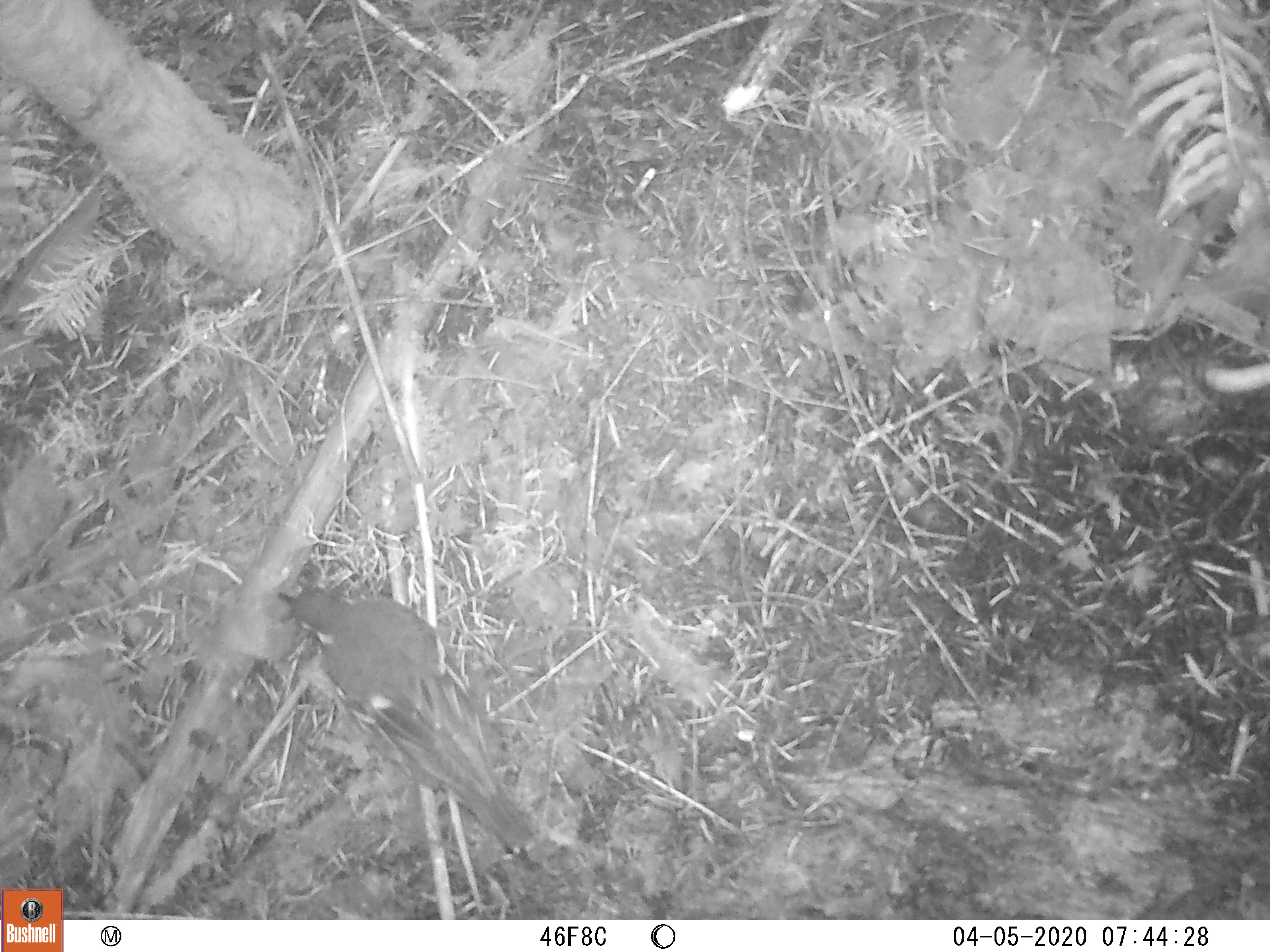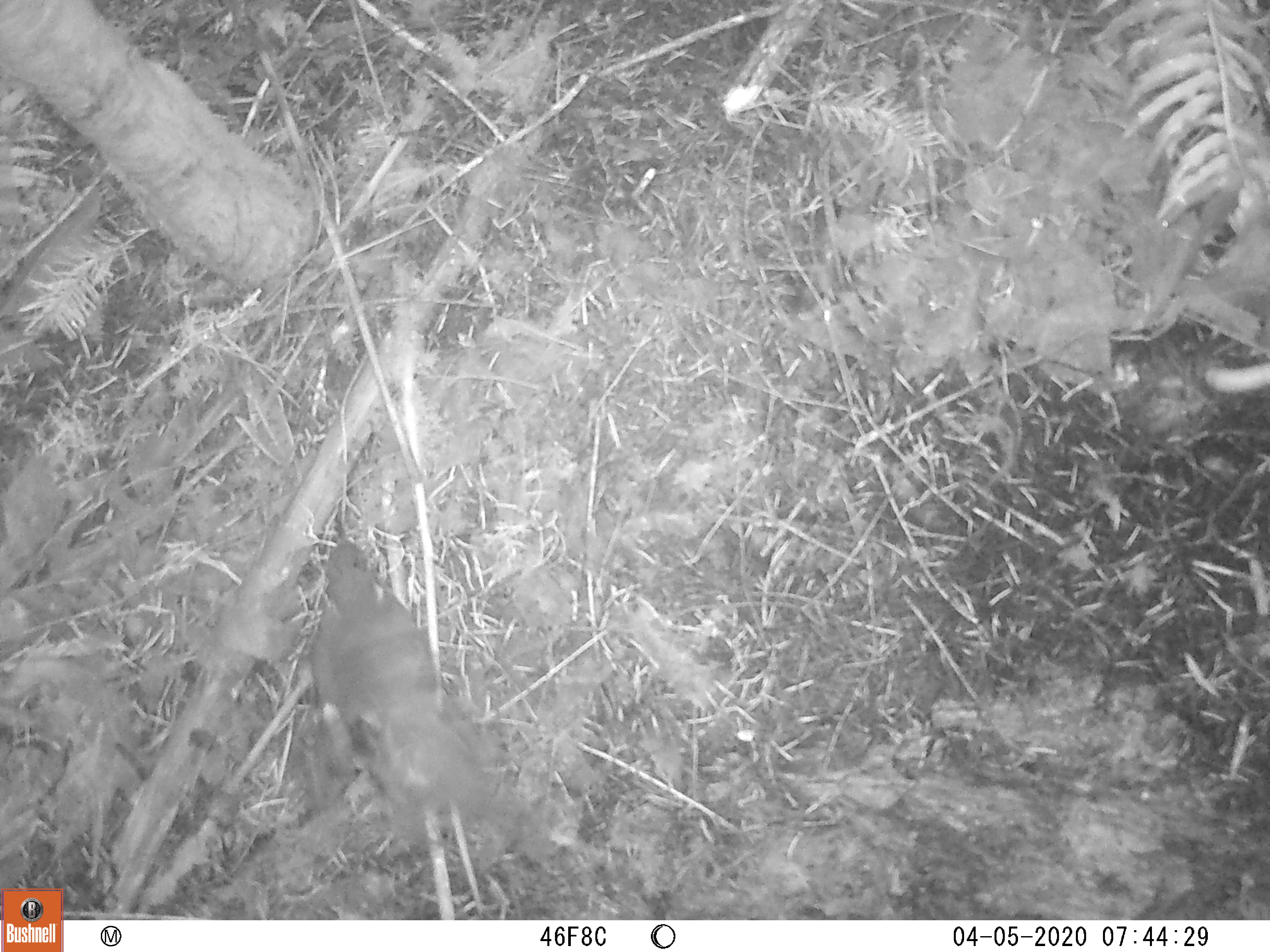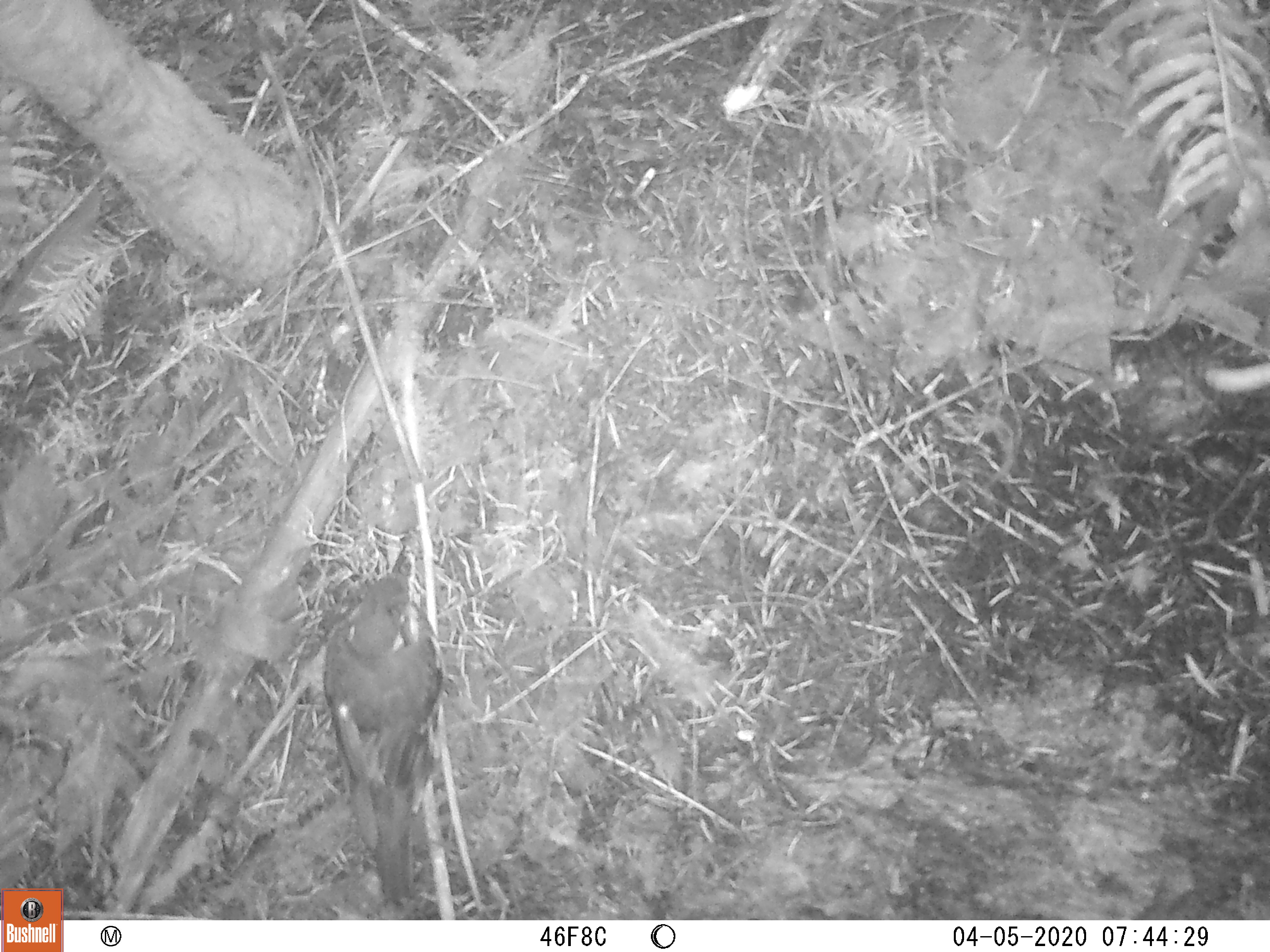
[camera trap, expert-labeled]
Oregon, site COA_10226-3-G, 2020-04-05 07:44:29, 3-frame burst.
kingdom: Animalia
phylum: Chordata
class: Aves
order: Passeriformes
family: Turdidae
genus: Ixoreus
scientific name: Ixoreus naevius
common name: varied thrush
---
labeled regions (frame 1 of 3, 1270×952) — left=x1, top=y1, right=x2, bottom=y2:
varied thrush: left=276, top=585, right=527, bottom=850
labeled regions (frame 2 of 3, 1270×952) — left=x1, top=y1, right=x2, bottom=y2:
varied thrush: left=311, top=528, right=467, bottom=818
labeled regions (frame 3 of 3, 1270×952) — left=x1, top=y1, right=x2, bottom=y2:
varied thrush: left=322, top=556, right=444, bottom=905